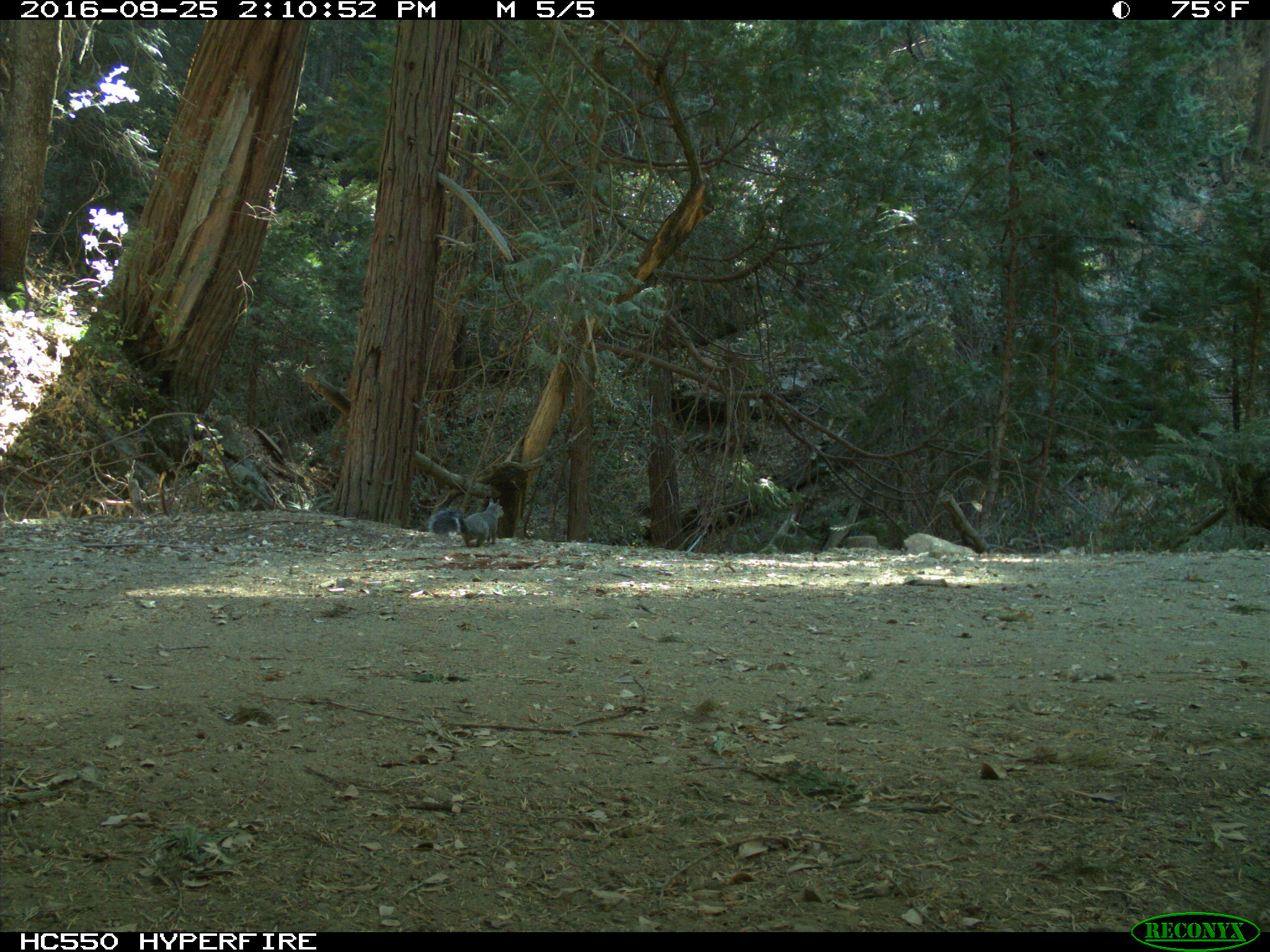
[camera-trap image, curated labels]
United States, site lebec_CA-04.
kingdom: Animalia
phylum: Chordata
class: Mammalia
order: Rodentia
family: Sciuridae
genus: Sciurus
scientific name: Sciurus carolinensis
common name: eastern gray squirrel